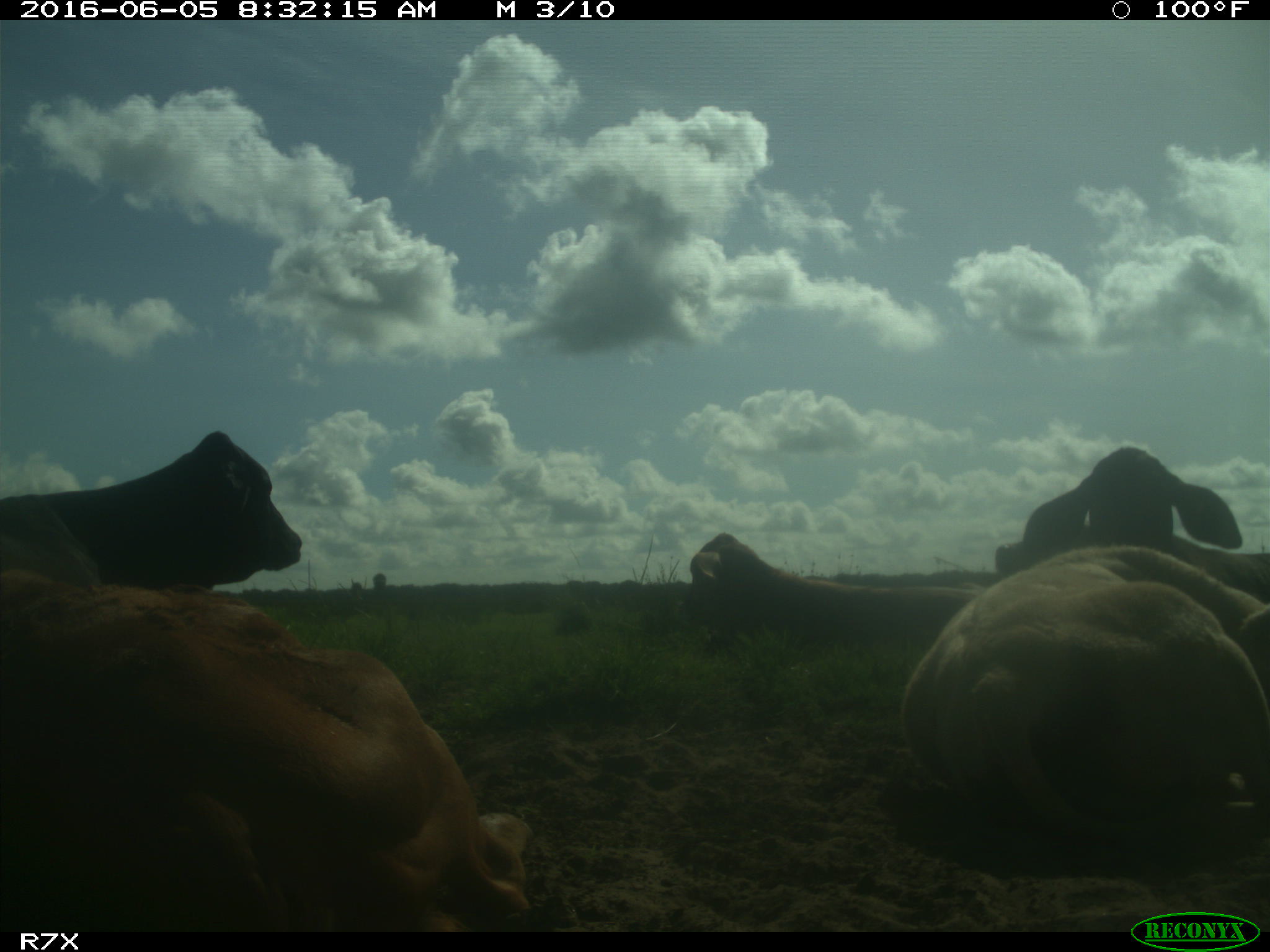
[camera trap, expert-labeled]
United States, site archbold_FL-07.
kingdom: Animalia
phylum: Chordata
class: Mammalia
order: Artiodactyla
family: Bovidae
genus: Bos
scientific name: Bos taurus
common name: domestic cow